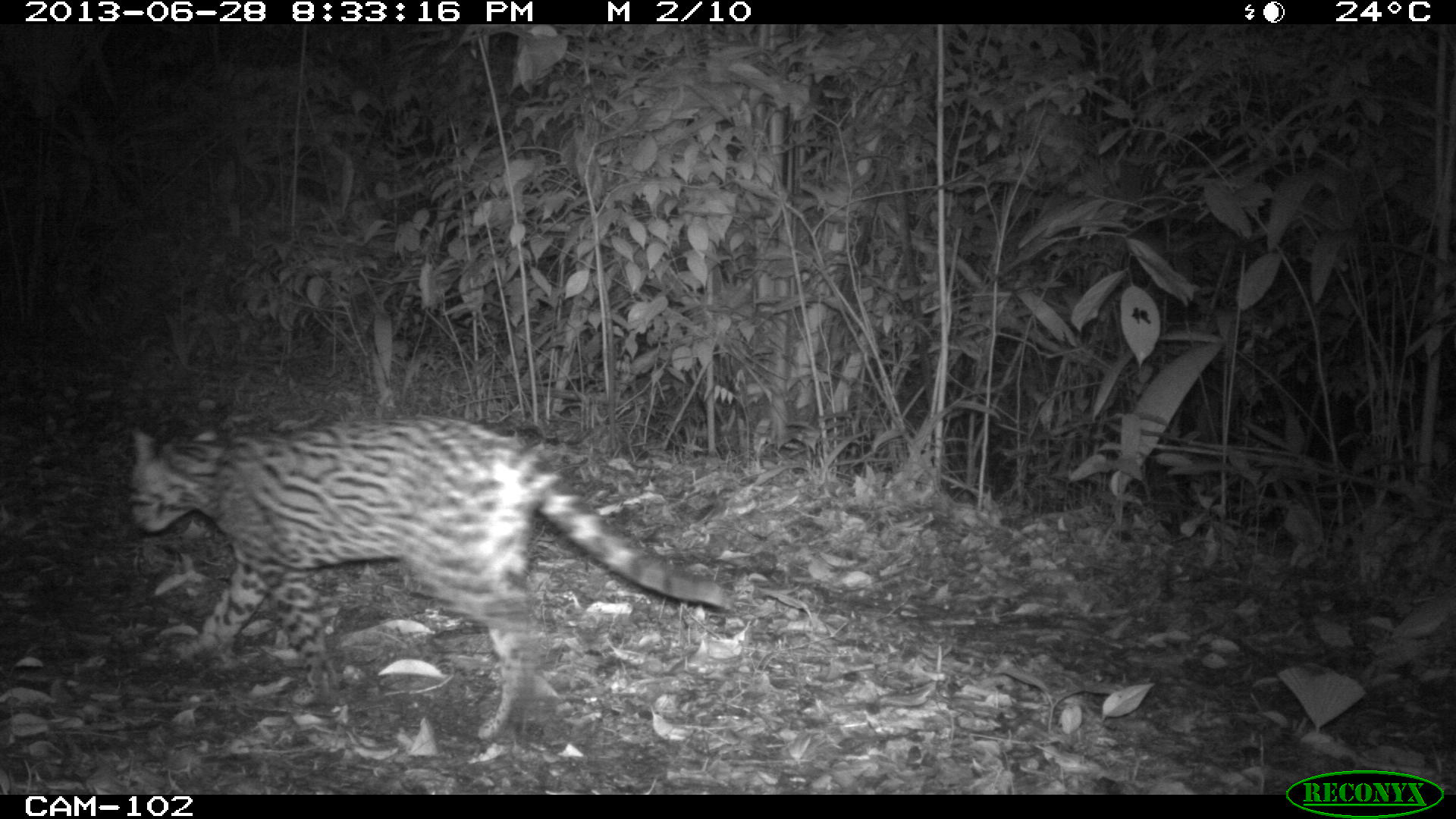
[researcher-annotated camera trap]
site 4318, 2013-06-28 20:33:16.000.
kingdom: Animalia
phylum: Chordata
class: Mammalia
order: Carnivora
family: Felidae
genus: Leopardus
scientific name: Leopardus pardalis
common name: ocelot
Leopardus pardalis (ocelot), count 1, sex female.